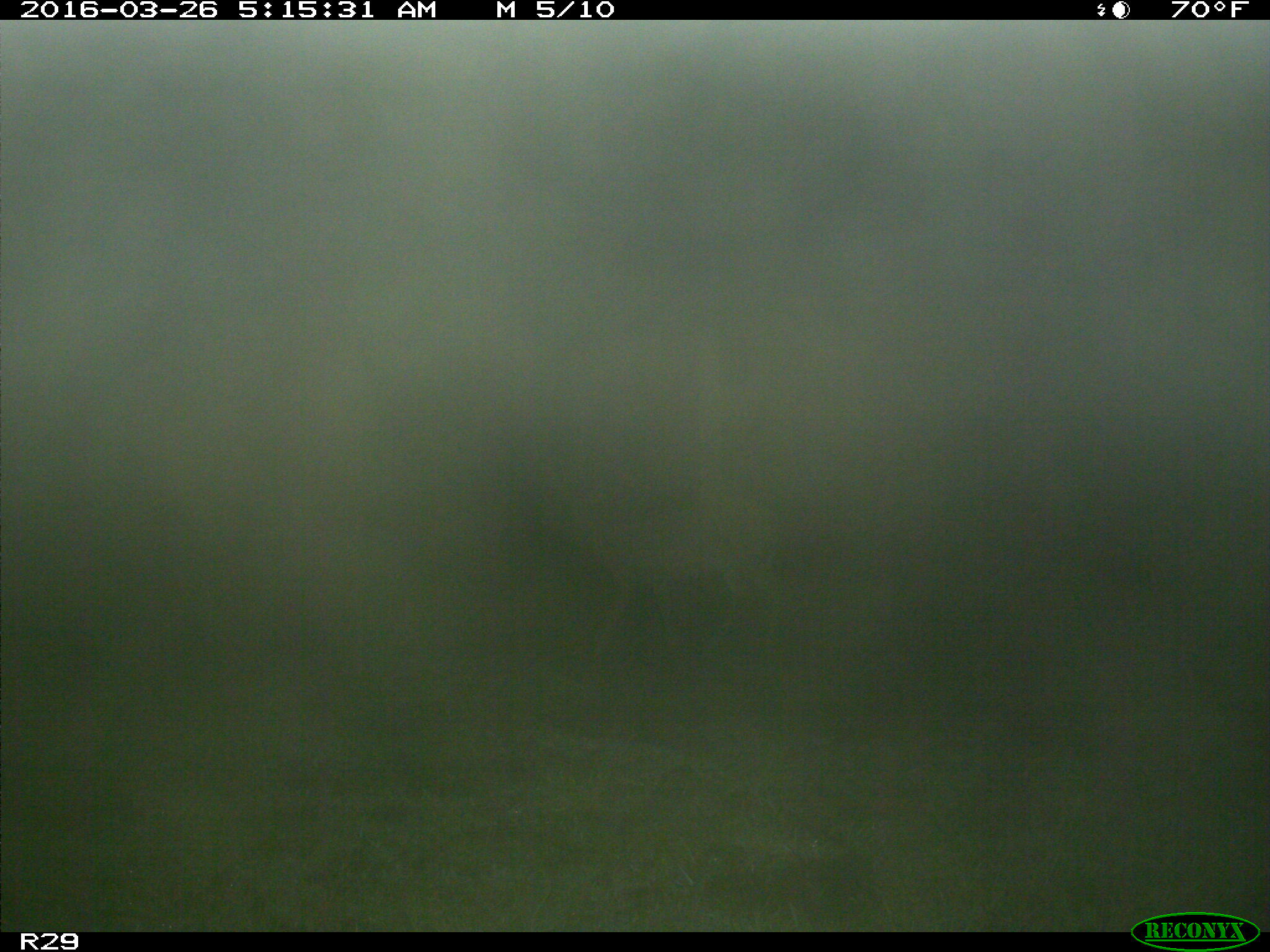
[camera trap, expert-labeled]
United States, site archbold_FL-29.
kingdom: Animalia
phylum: Chordata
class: Mammalia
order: Artiodactyla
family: Cervidae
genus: Odocoileus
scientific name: Odocoileus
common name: deer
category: unidentified deer